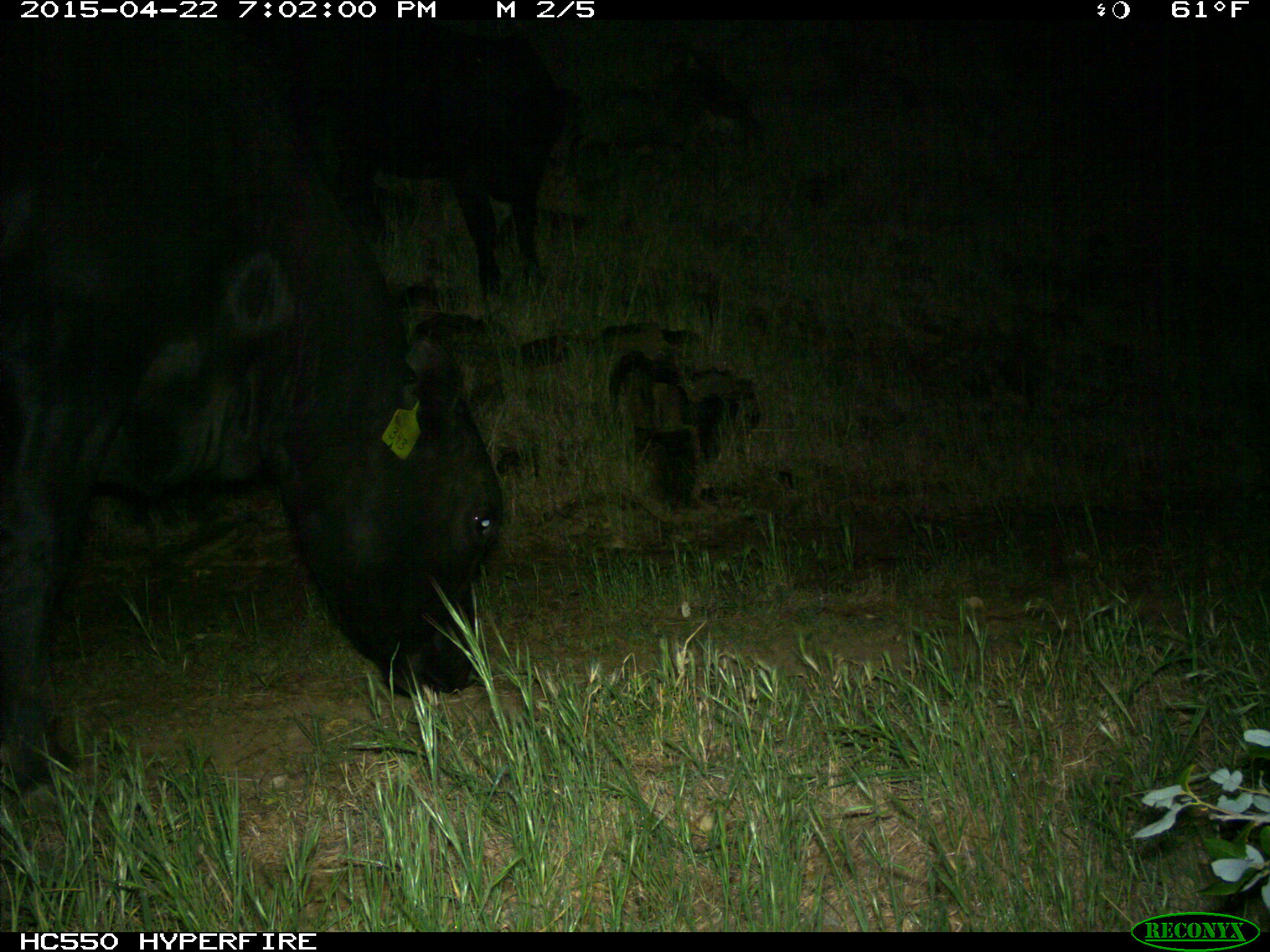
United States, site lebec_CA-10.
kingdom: Animalia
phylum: Chordata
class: Mammalia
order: Artiodactyla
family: Bovidae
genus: Bos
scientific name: Bos taurus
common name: domestic cow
Bos taurus (domestic cow).